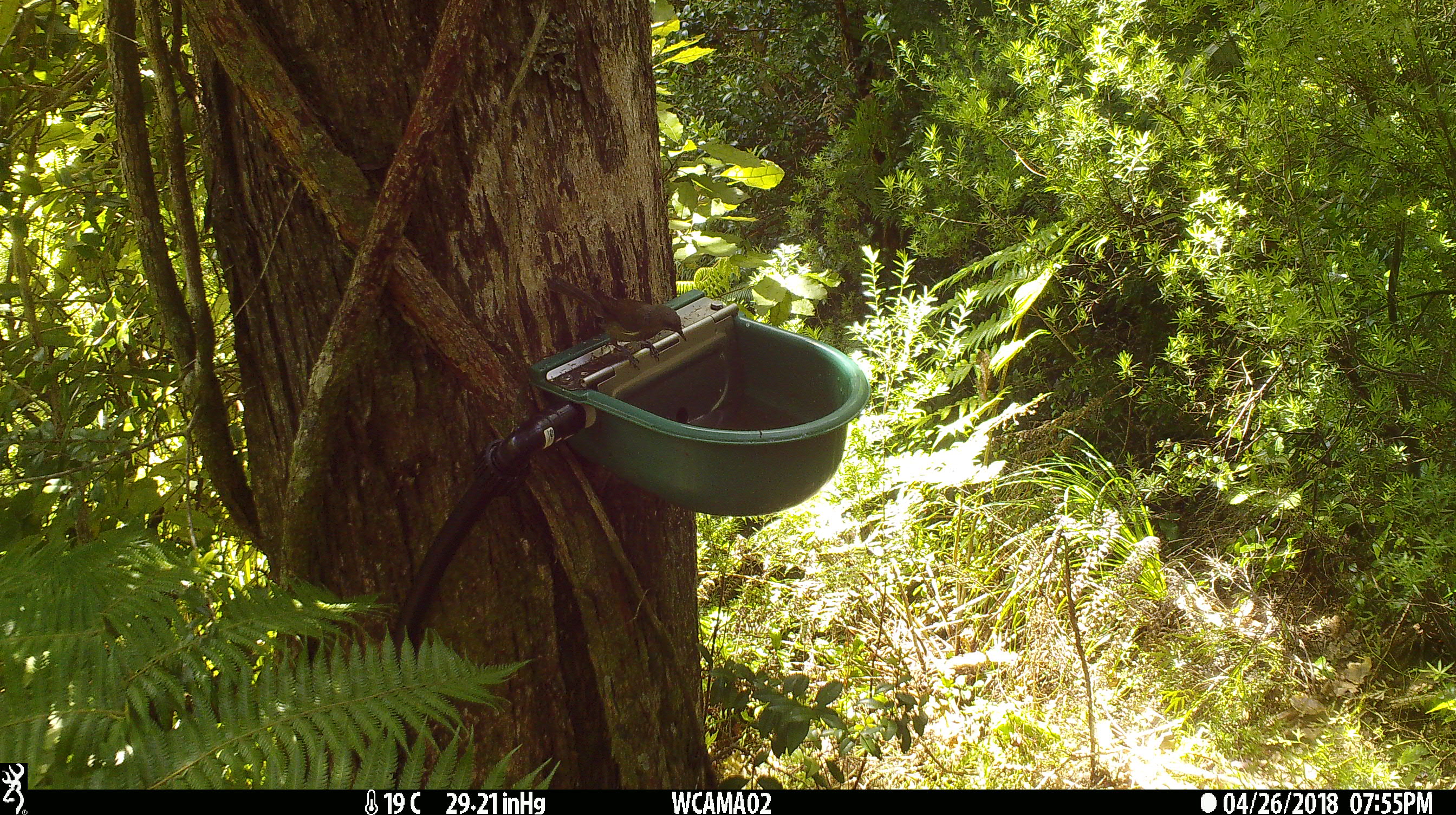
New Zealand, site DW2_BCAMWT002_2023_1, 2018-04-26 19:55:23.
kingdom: Animalia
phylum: Chordata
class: Aves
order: Passeriformes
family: Meliphagidae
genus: Anthornis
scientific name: Anthornis melanura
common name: new zealand bellbird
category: bellbird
Bellbird (new zealand bellbird) (Anthornis melanura).